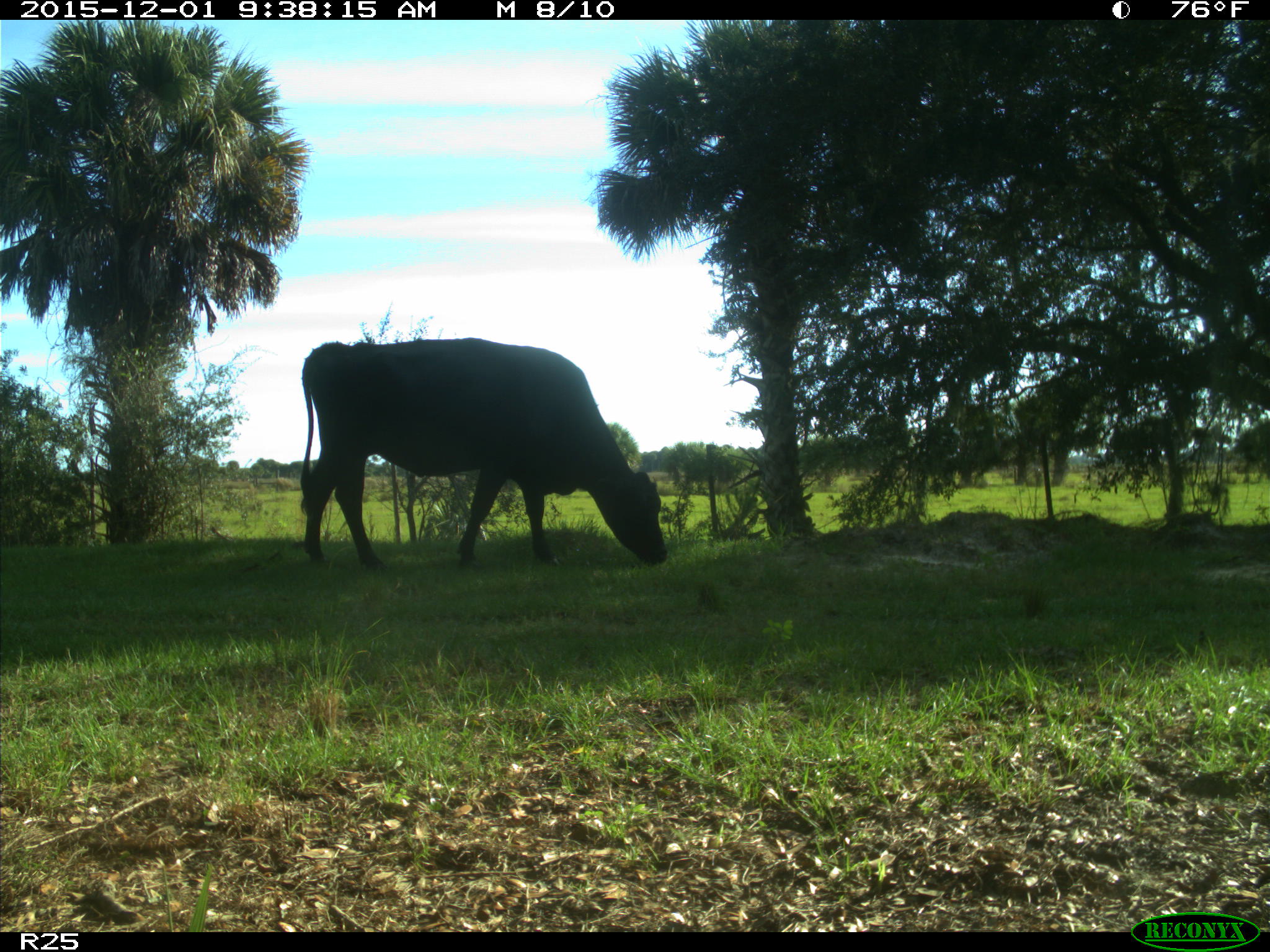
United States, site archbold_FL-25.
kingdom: Animalia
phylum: Chordata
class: Mammalia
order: Artiodactyla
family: Bovidae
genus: Bos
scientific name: Bos taurus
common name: domestic cow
Bos taurus (domestic cow).